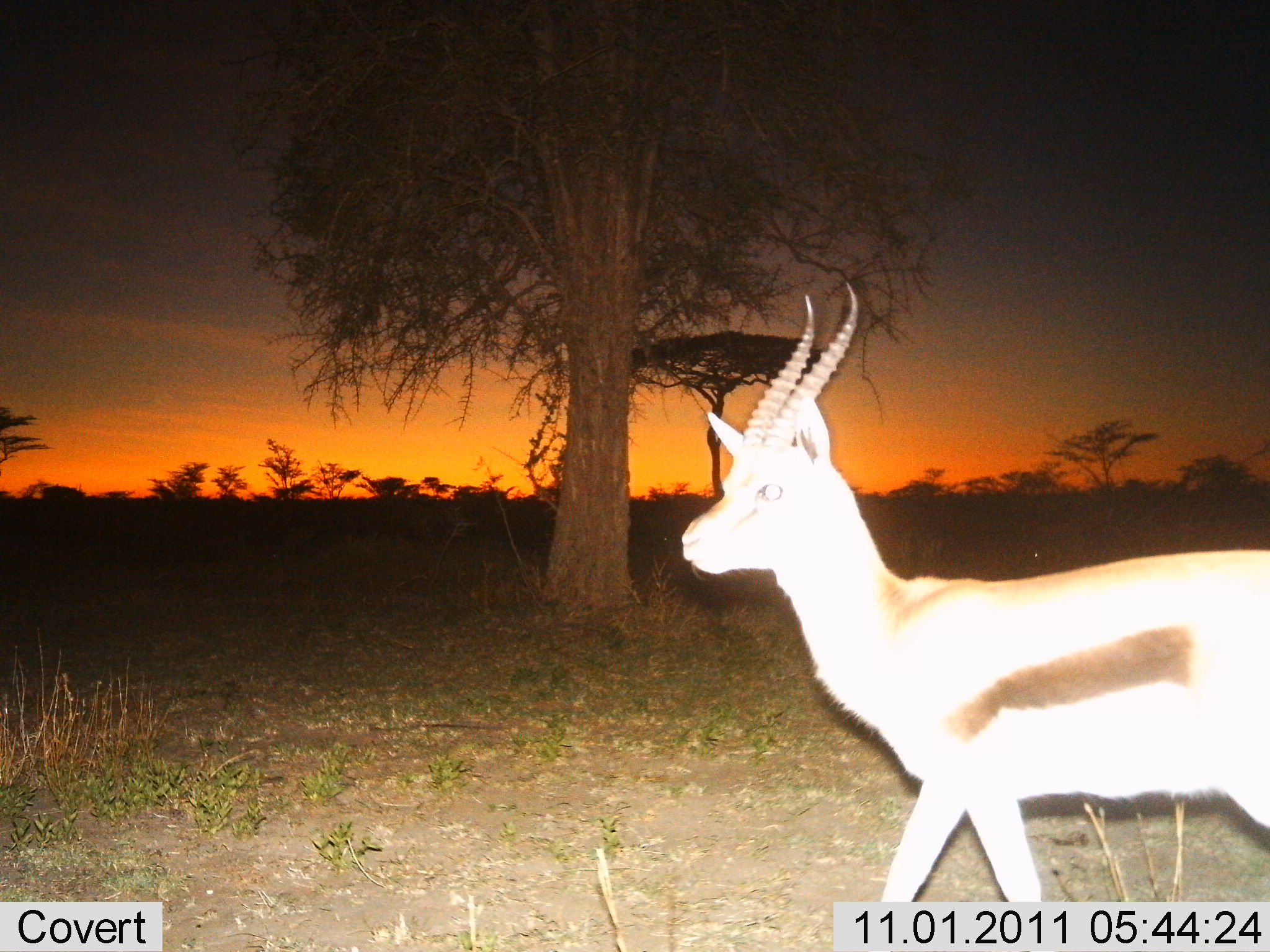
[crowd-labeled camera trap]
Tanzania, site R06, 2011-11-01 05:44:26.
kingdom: Animalia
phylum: Chordata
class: Mammalia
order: Artiodactyla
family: Bovidae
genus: Eudorcas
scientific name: Eudorcas thomsonii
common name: thomson's gazelle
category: gazellethomsons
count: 1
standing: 36%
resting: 0%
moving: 79%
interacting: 0%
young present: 0%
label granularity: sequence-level